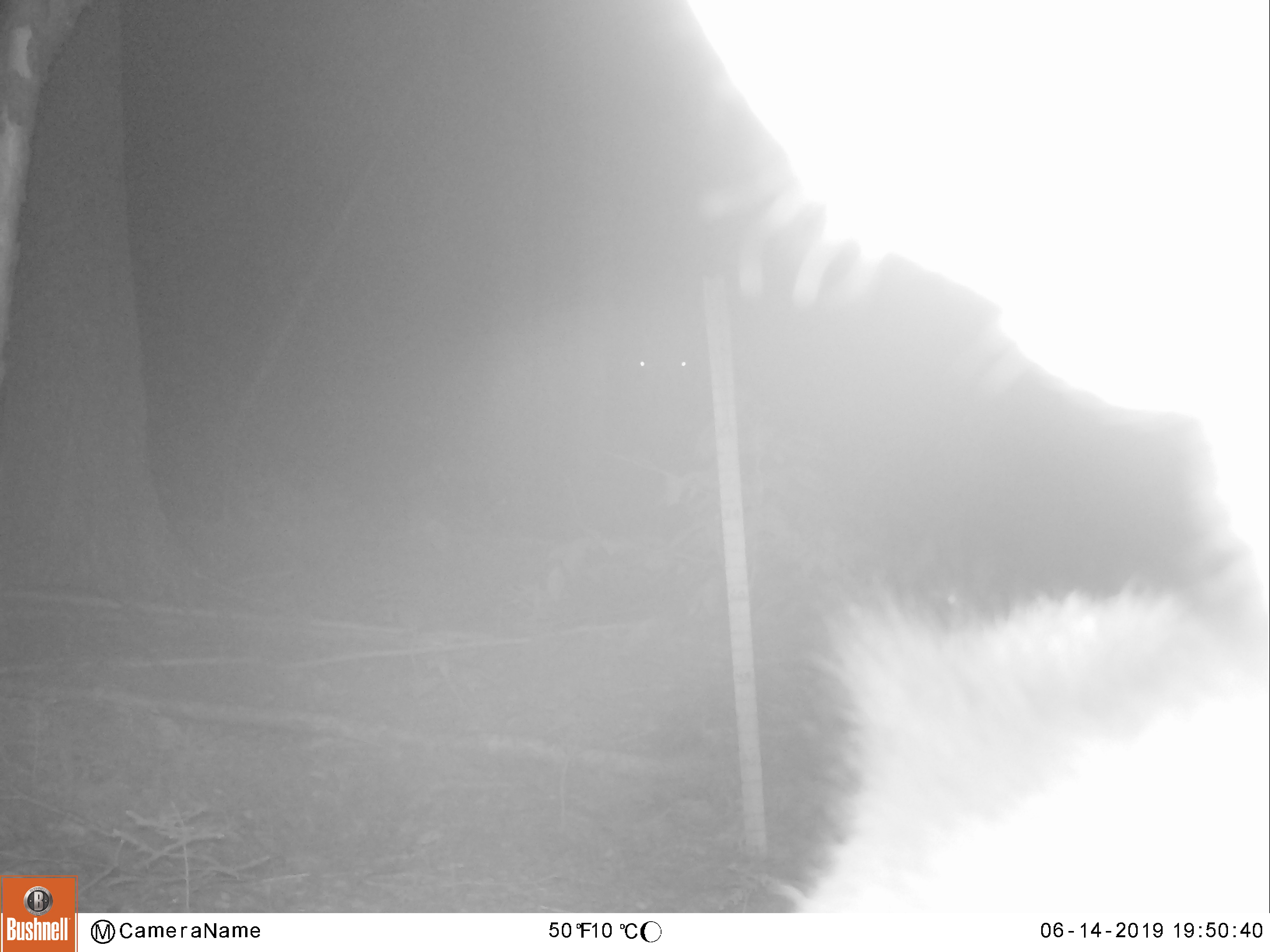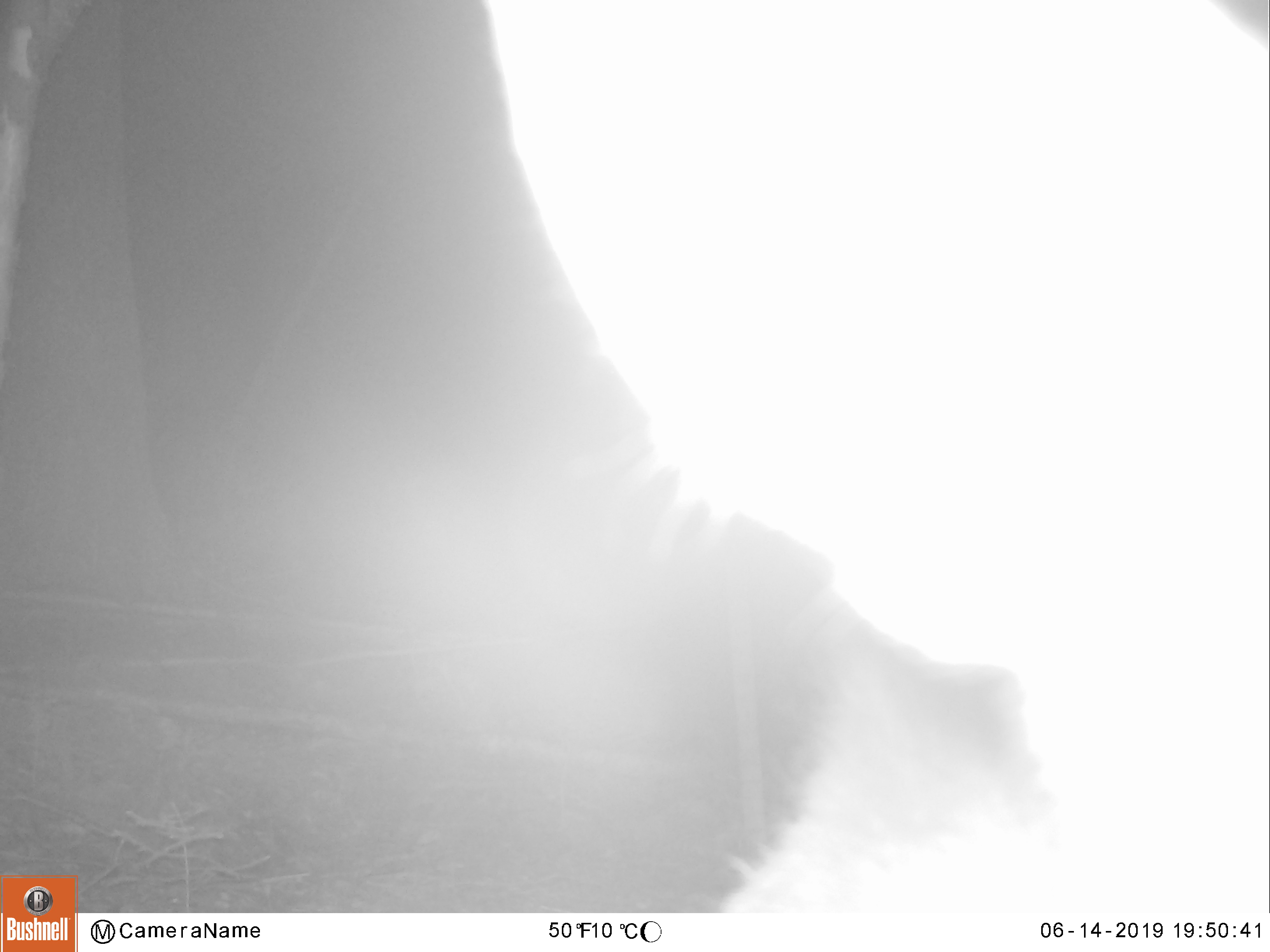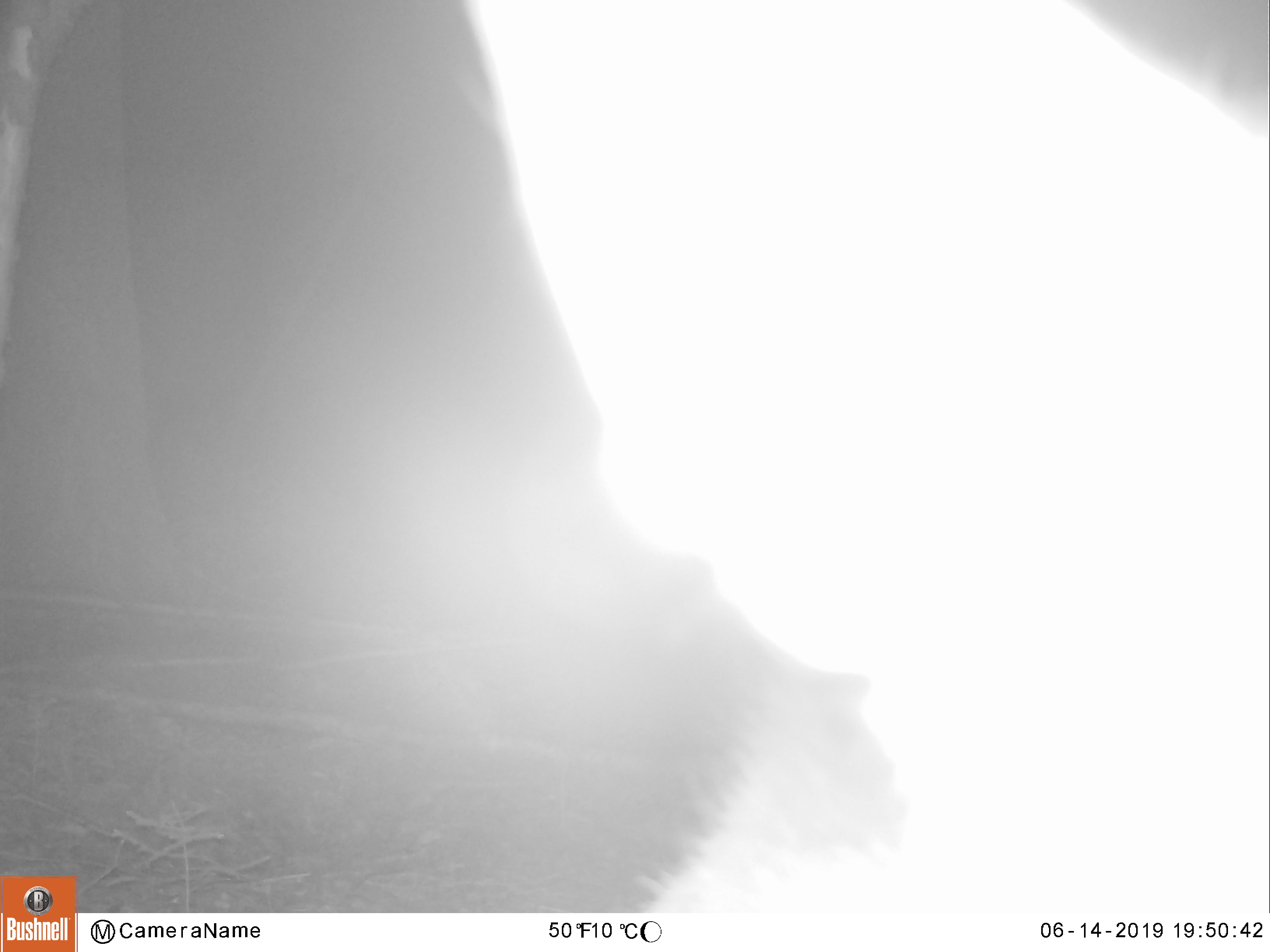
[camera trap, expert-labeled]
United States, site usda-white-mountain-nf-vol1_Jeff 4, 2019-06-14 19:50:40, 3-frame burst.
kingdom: Animalia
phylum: Chordata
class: Mammalia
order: Artiodactyla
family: Cervidae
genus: Alces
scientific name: Alces alces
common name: moose